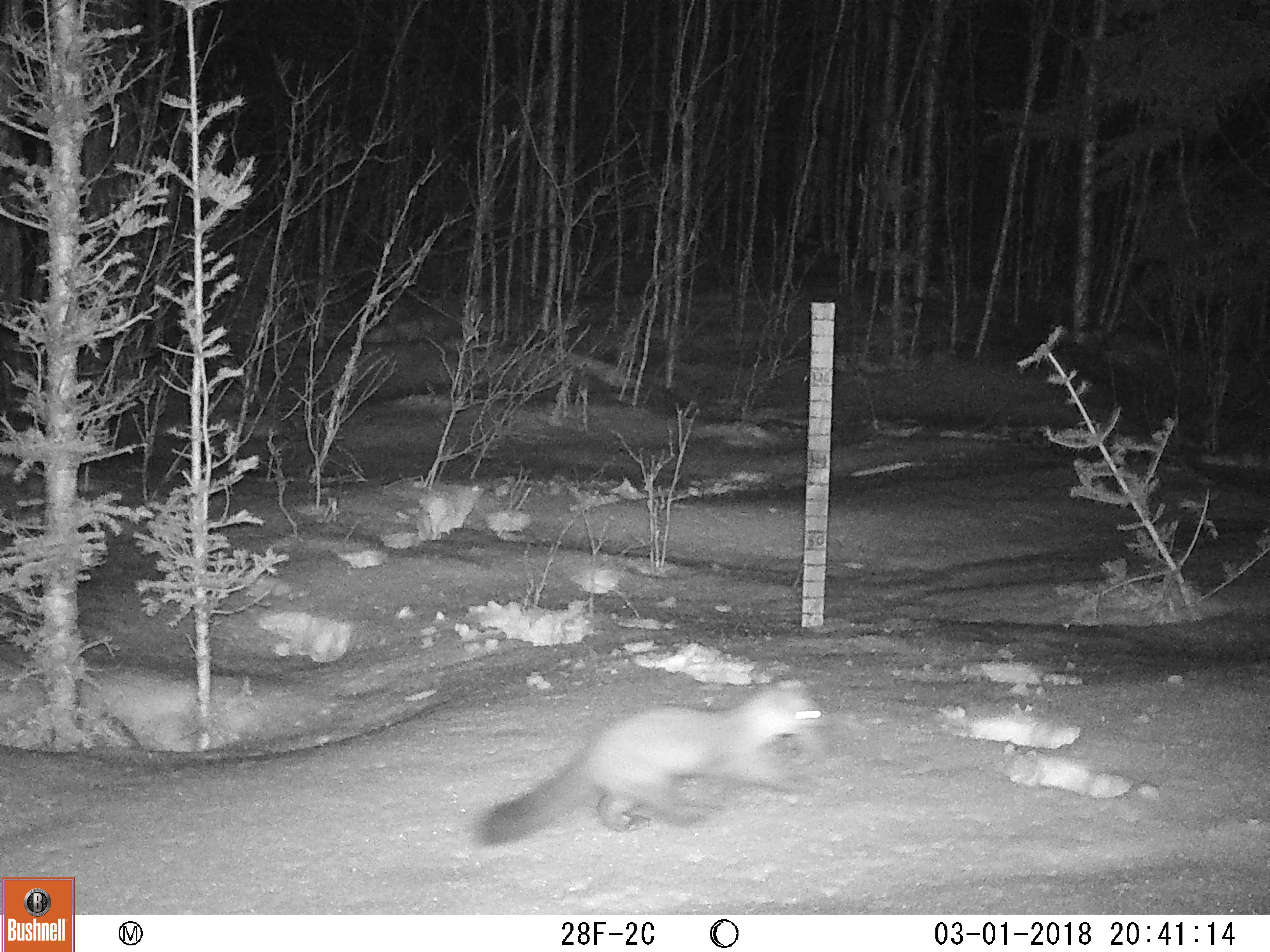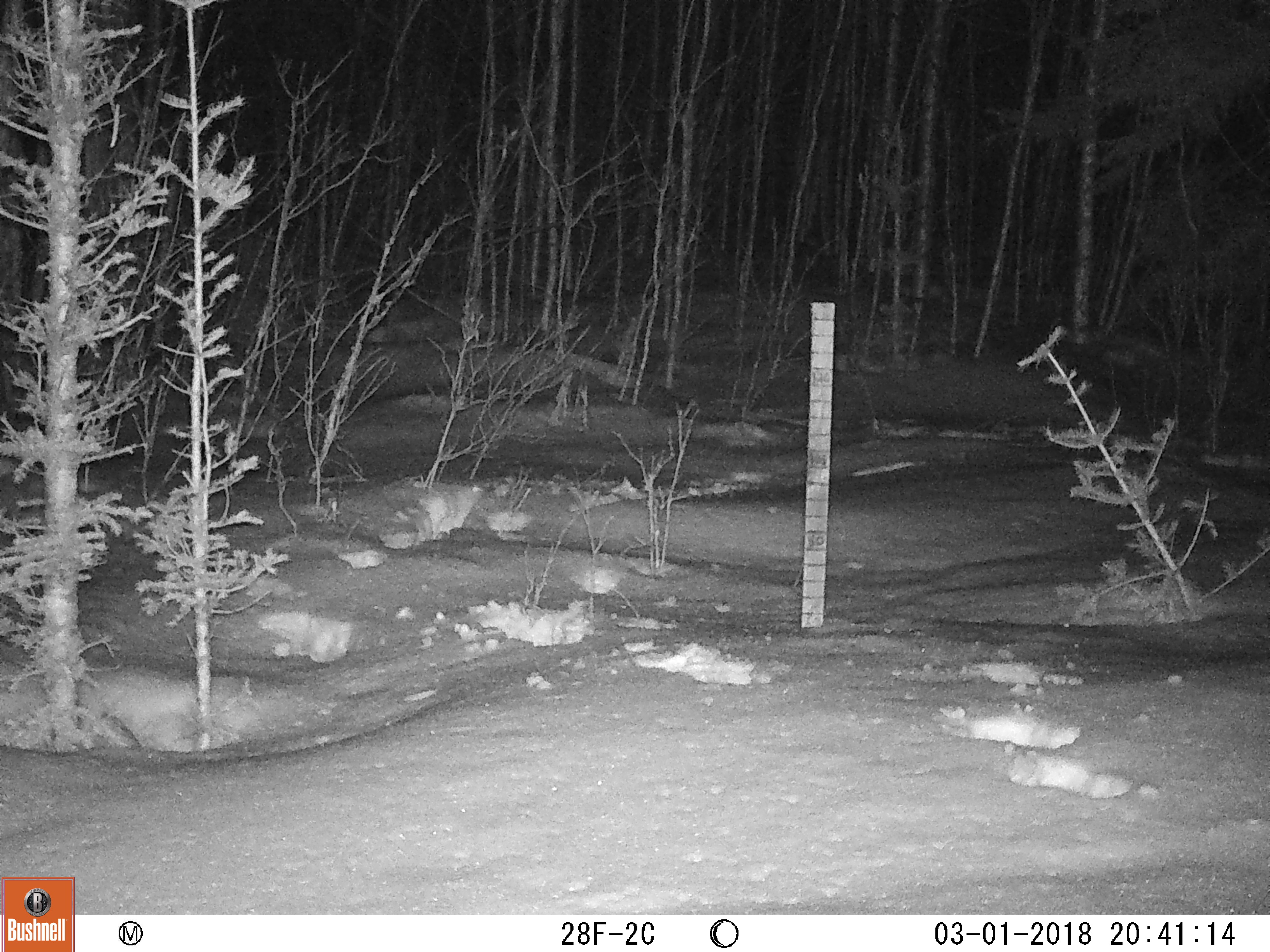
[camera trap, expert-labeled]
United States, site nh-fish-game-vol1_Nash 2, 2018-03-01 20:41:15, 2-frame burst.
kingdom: Animalia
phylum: Chordata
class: Mammalia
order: Carnivora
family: Mustelidae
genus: Martes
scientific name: Martes americana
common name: american marten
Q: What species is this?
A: American marten (Martes americana).